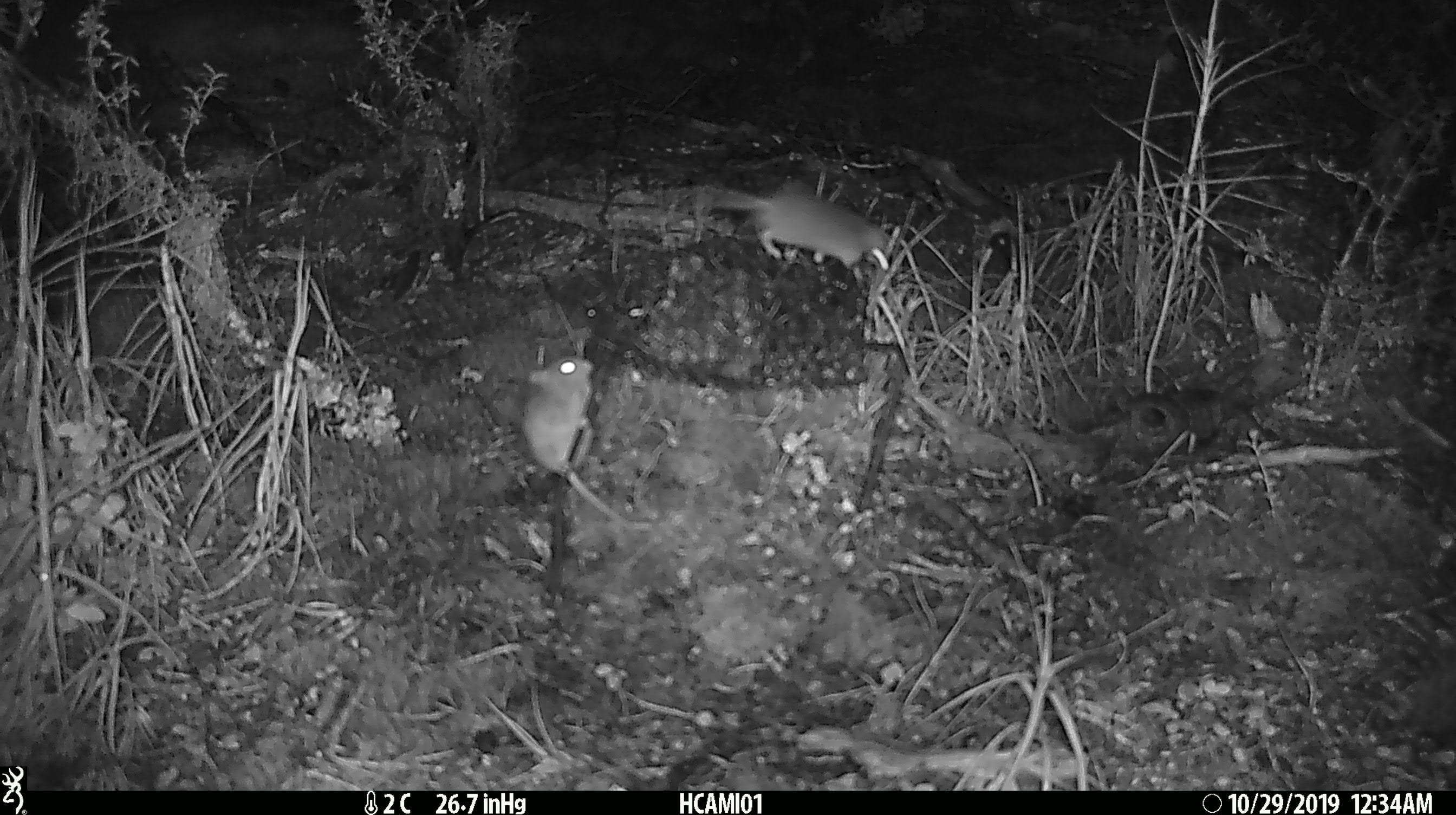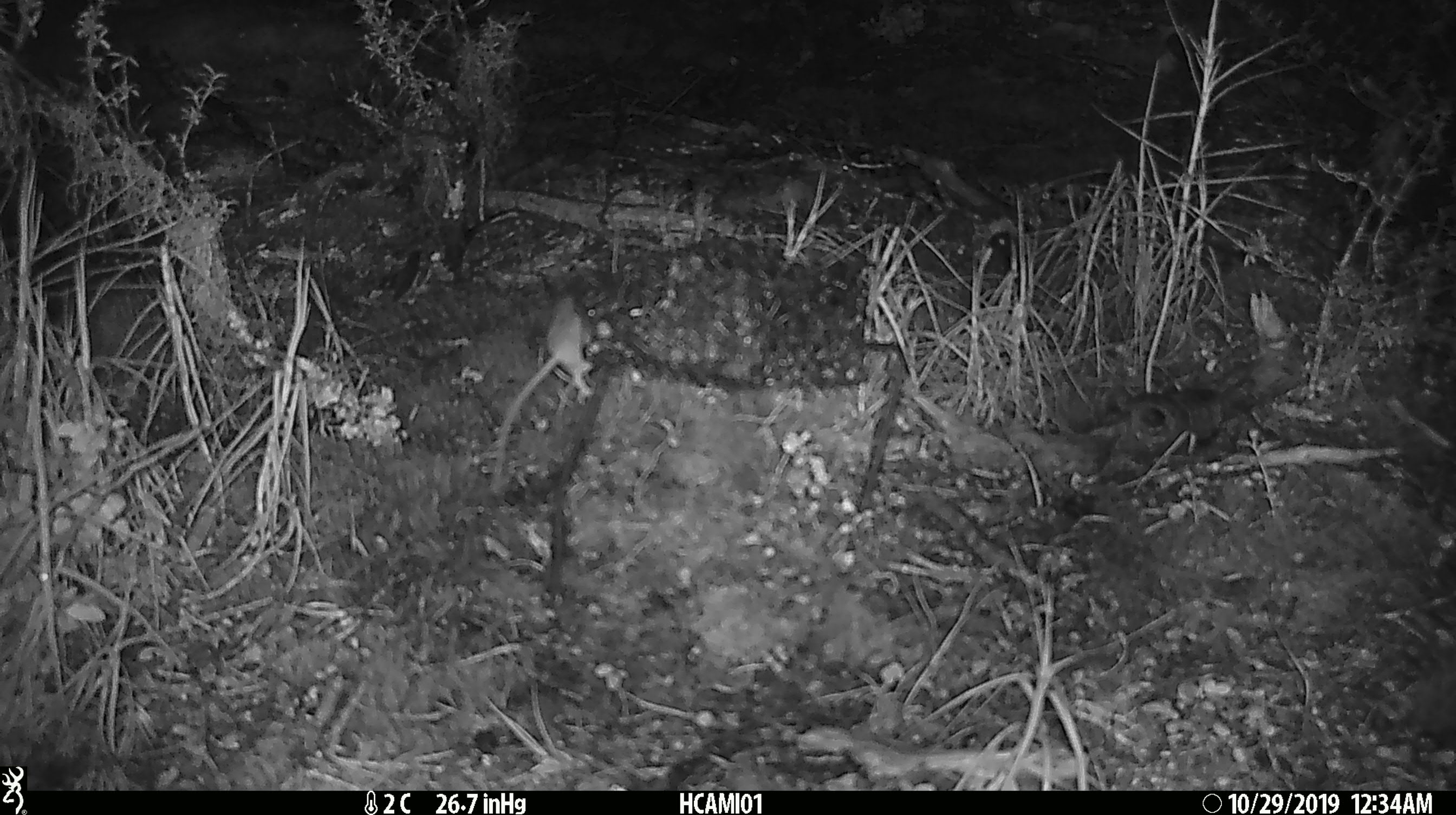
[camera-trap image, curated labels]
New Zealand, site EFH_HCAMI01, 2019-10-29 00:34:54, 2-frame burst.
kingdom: Animalia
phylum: Chordata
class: Mammalia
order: Rodentia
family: Muridae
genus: Mus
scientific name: Mus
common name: mouse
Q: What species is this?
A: Mouse (Mus).